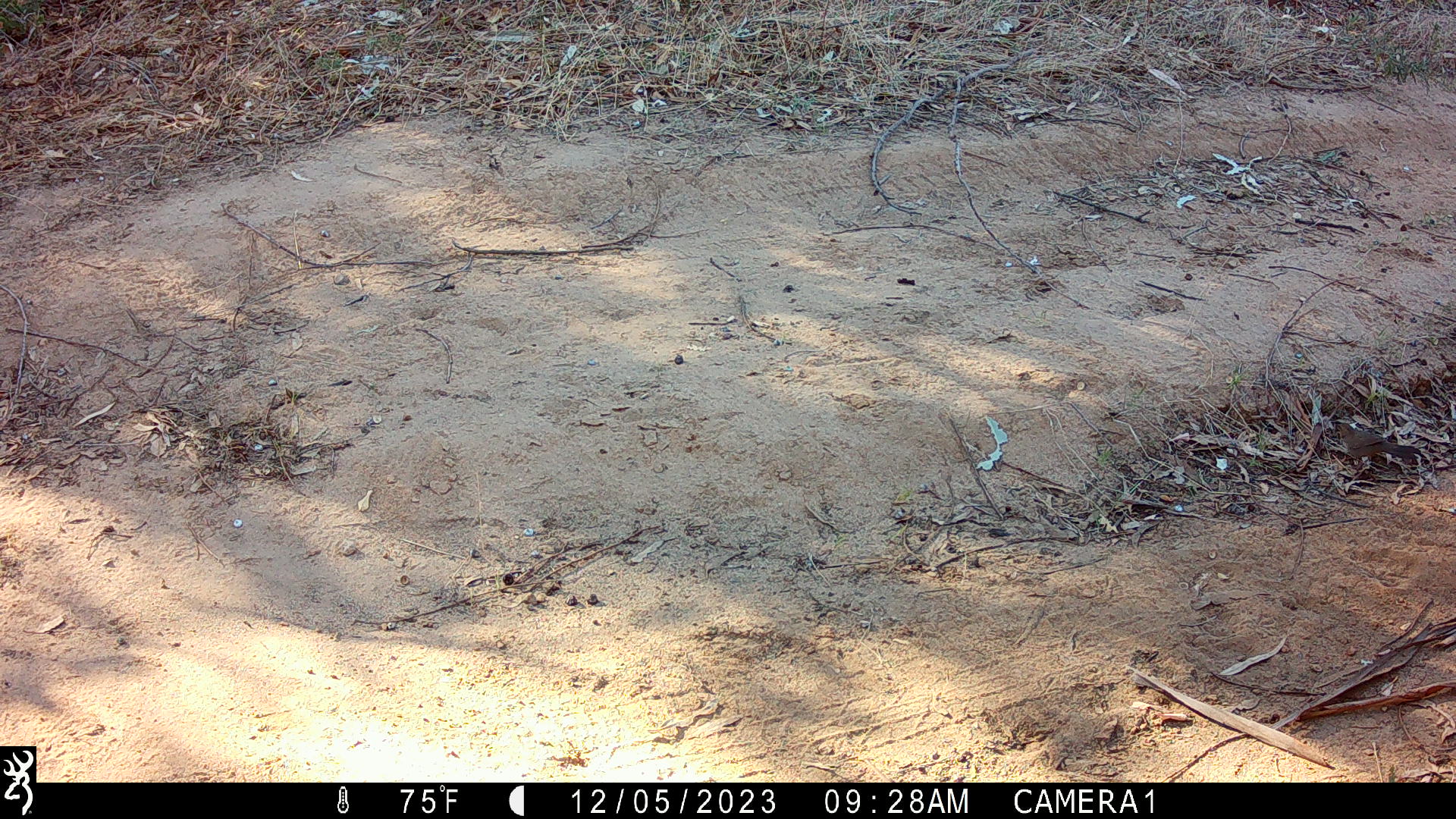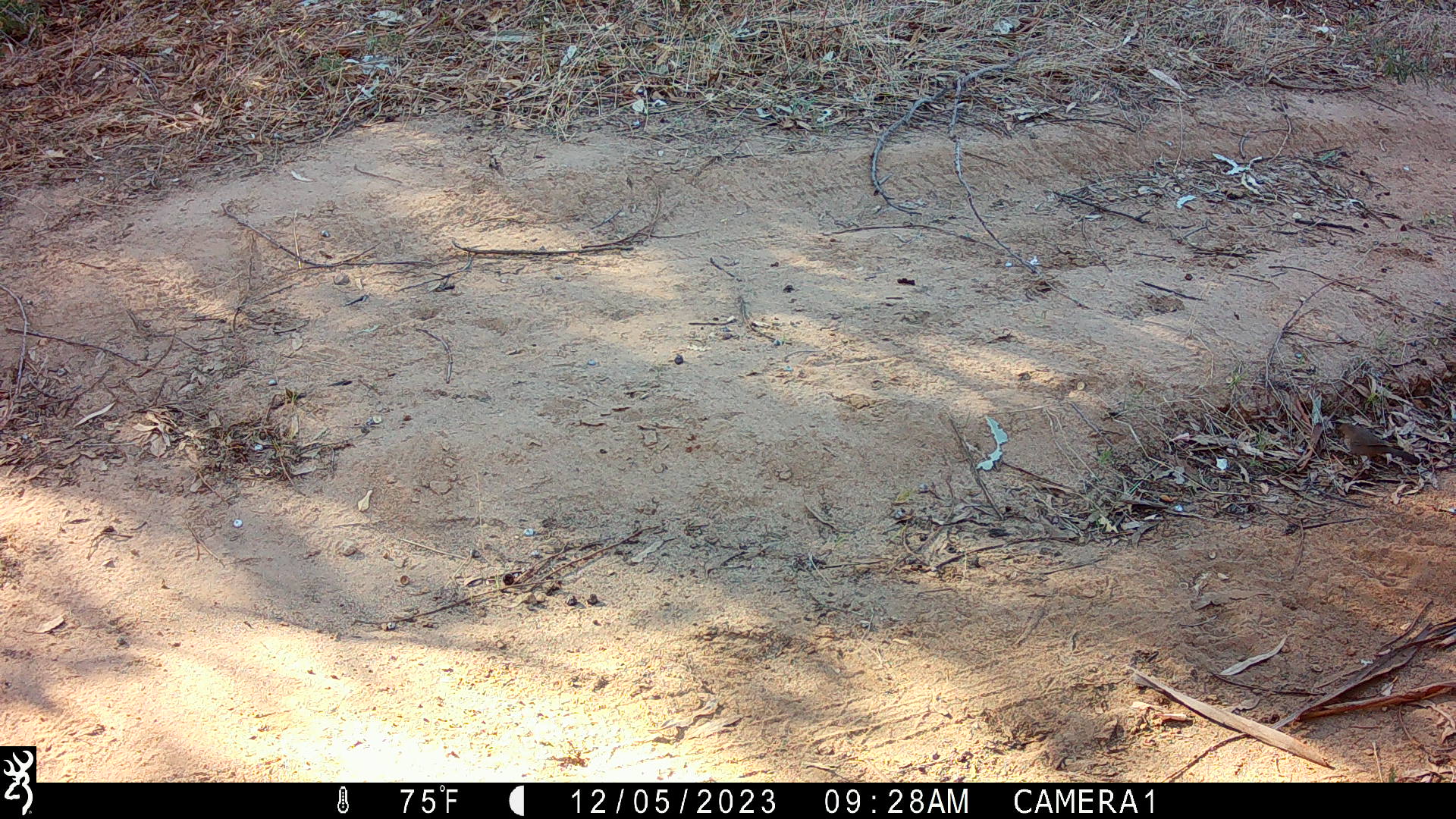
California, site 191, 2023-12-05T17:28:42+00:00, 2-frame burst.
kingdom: Animalia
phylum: Chordata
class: Aves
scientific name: Aves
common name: bird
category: unknown bird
Unknown bird (bird) (Aves).